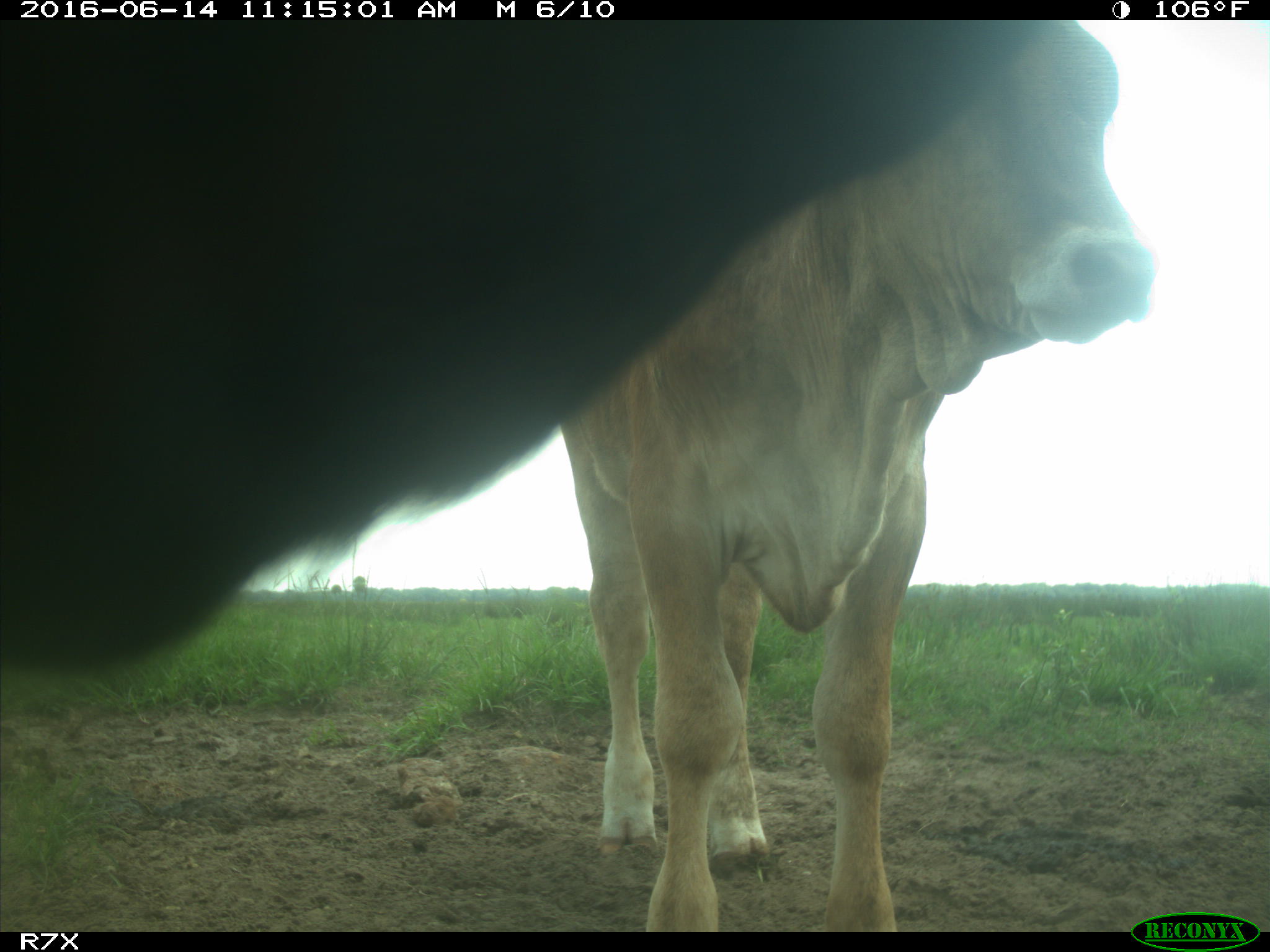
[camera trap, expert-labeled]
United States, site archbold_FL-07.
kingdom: Animalia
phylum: Chordata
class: Mammalia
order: Artiodactyla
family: Bovidae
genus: Bos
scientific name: Bos taurus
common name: domestic cow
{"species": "Bos taurus (domestic cow)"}